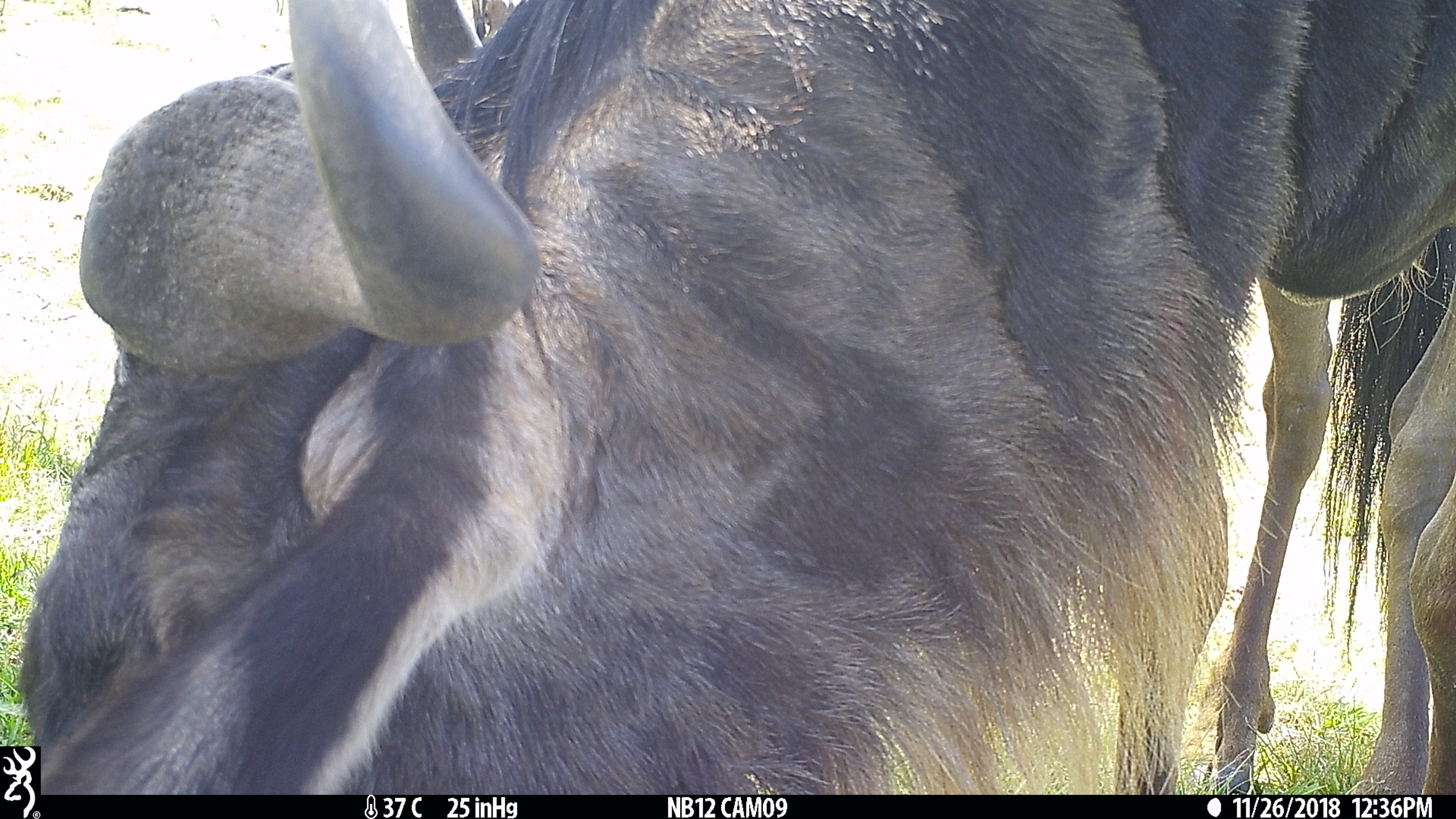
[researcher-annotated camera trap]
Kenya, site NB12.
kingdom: Animalia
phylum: Chordata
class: Mammalia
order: Artiodactyla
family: Bovidae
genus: Connochaetes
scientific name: Connochaetes taurinus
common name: blue wildebeest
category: wildebeest